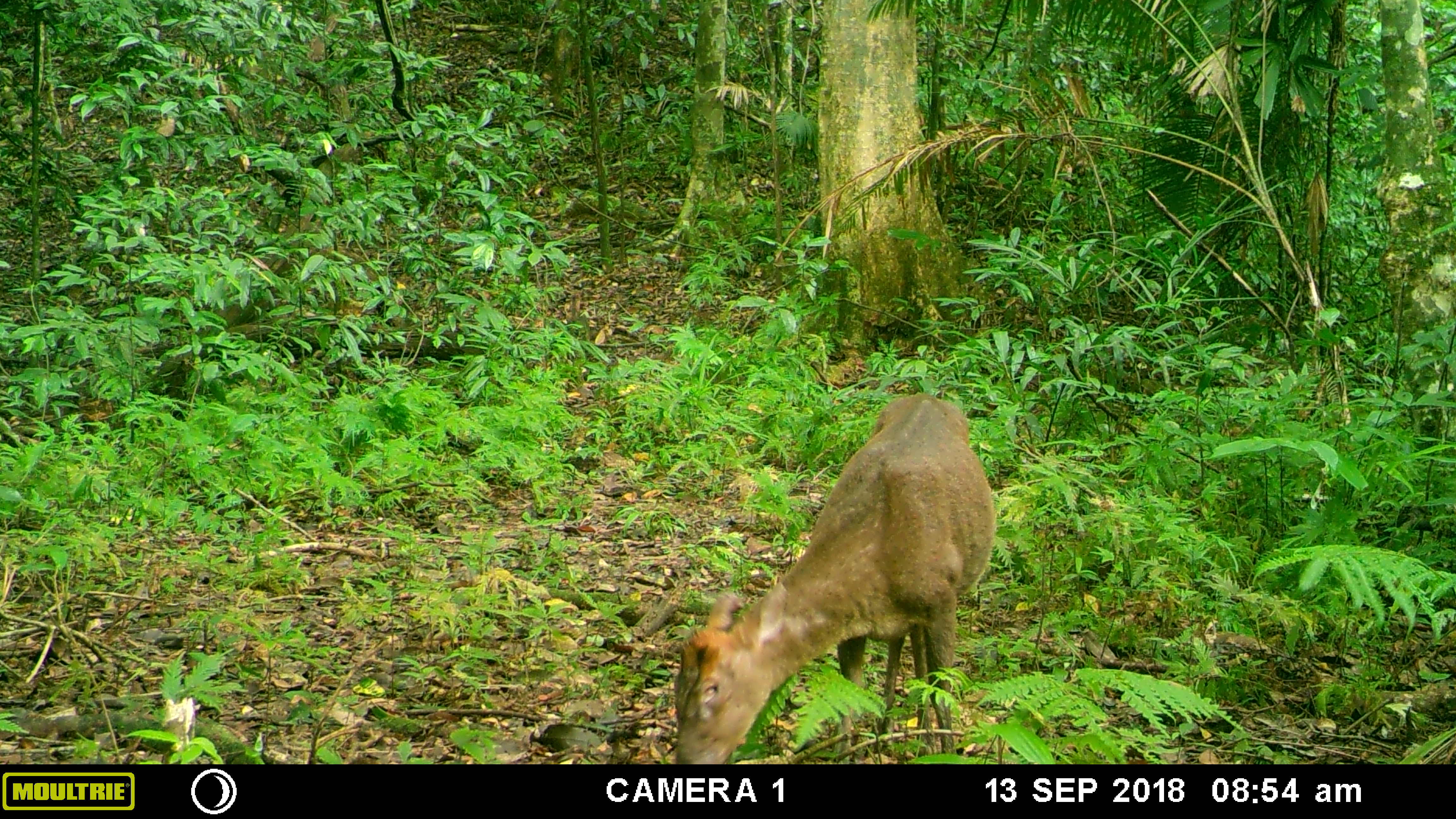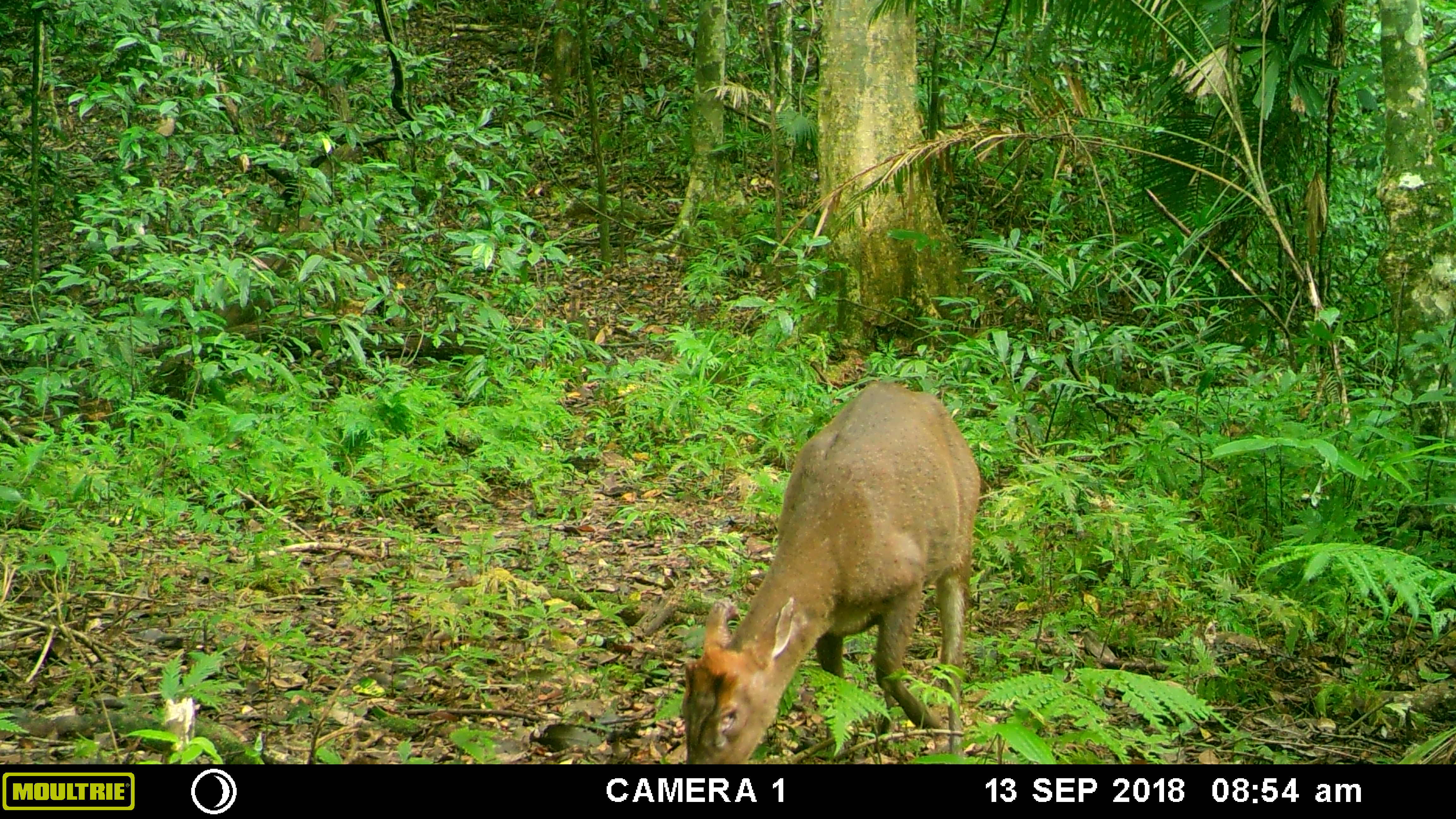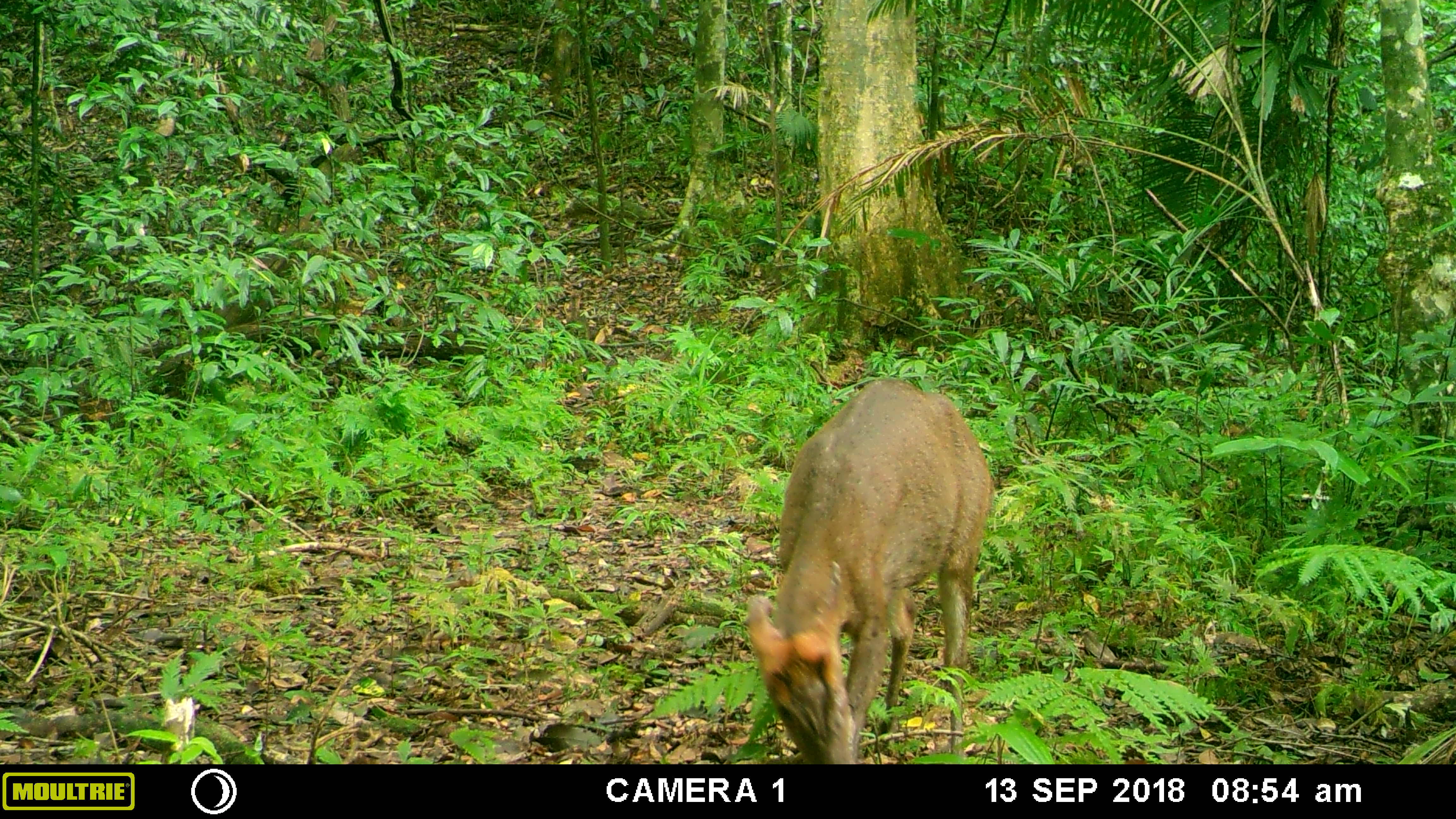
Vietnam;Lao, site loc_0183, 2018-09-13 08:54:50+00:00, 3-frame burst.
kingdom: Animalia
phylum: Chordata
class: Mammalia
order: Artiodactyla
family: Cervidae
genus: Muntiacus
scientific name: Muntiacus rooseveltorum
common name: roosevelt's muntjac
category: roosevelts muntjac group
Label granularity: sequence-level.